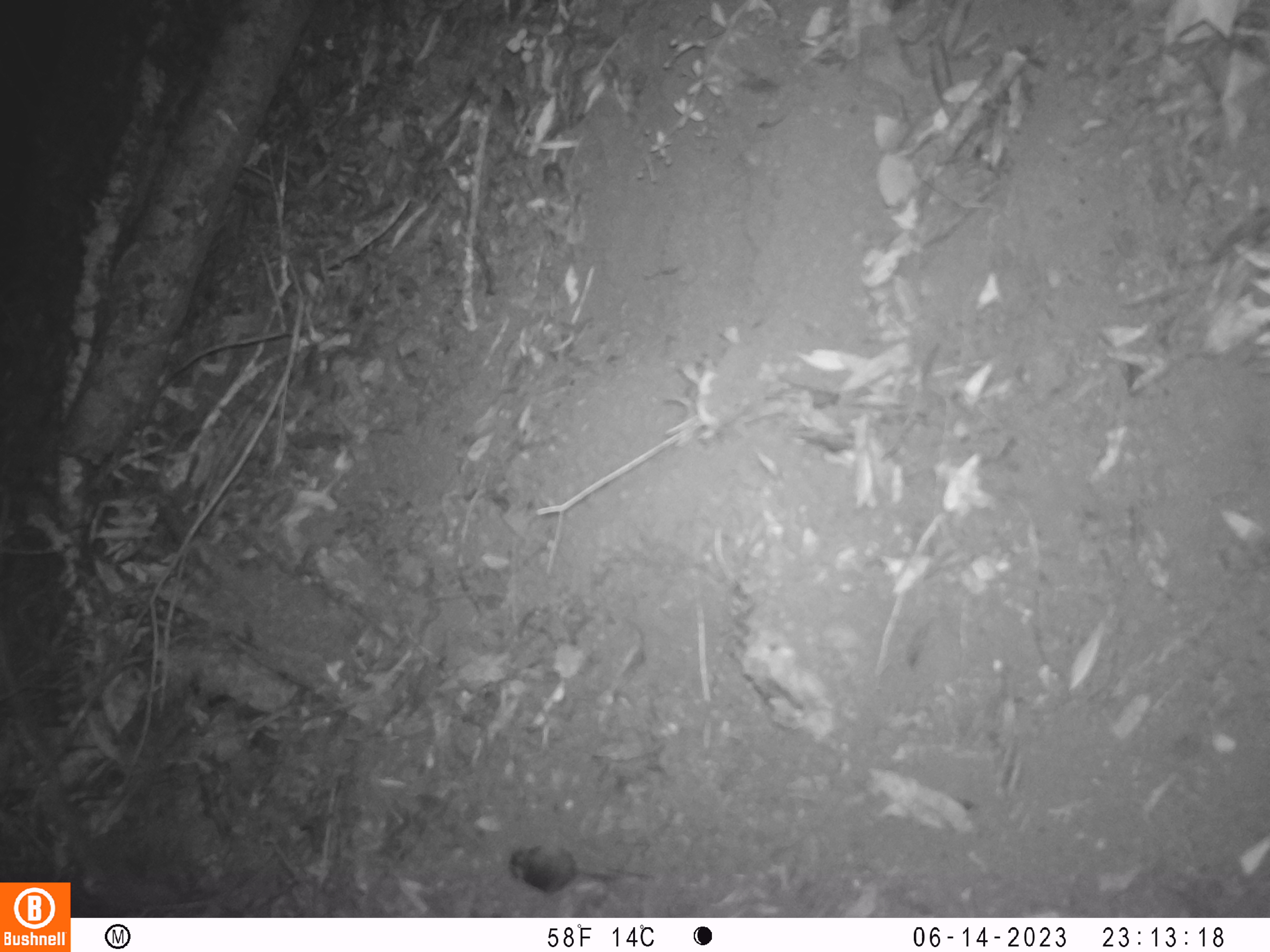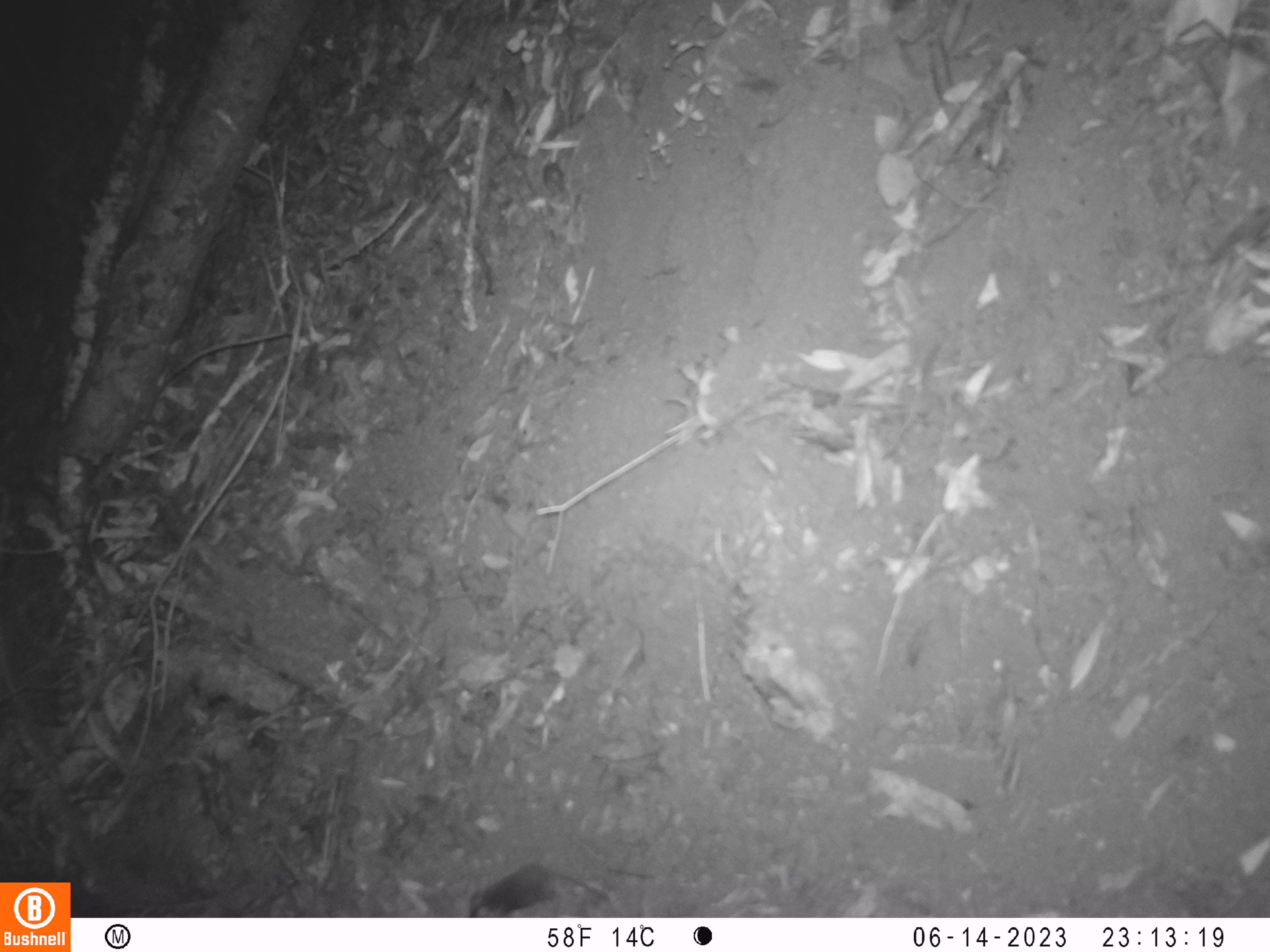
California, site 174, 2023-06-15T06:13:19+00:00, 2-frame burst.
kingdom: Animalia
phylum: Chordata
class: Mammalia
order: Rodentia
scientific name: Rodentia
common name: mouse or rat